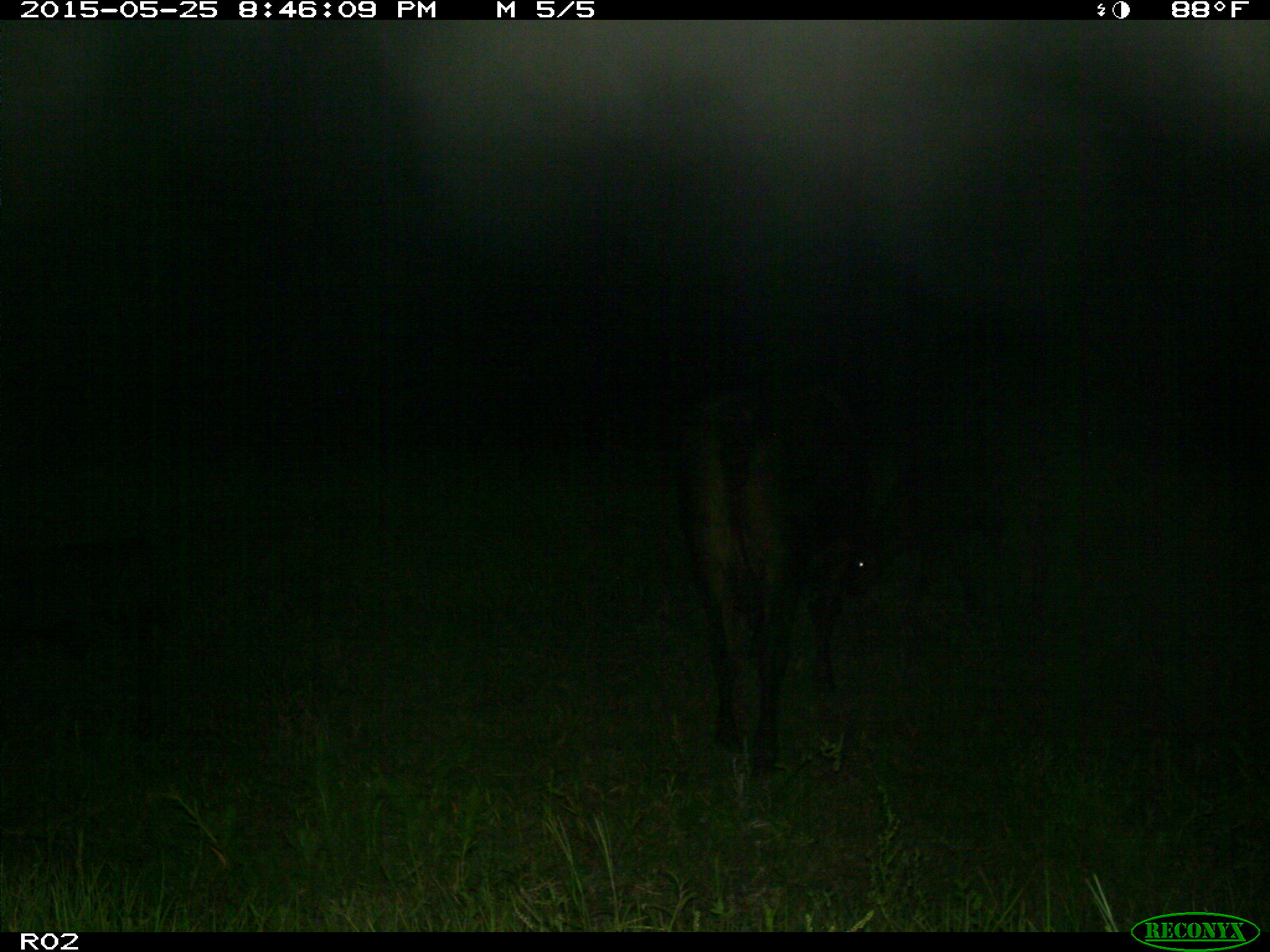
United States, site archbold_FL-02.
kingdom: Animalia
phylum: Chordata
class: Mammalia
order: Artiodactyla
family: Bovidae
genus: Bos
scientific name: Bos taurus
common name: domestic cow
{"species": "Bos taurus (domestic cow)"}